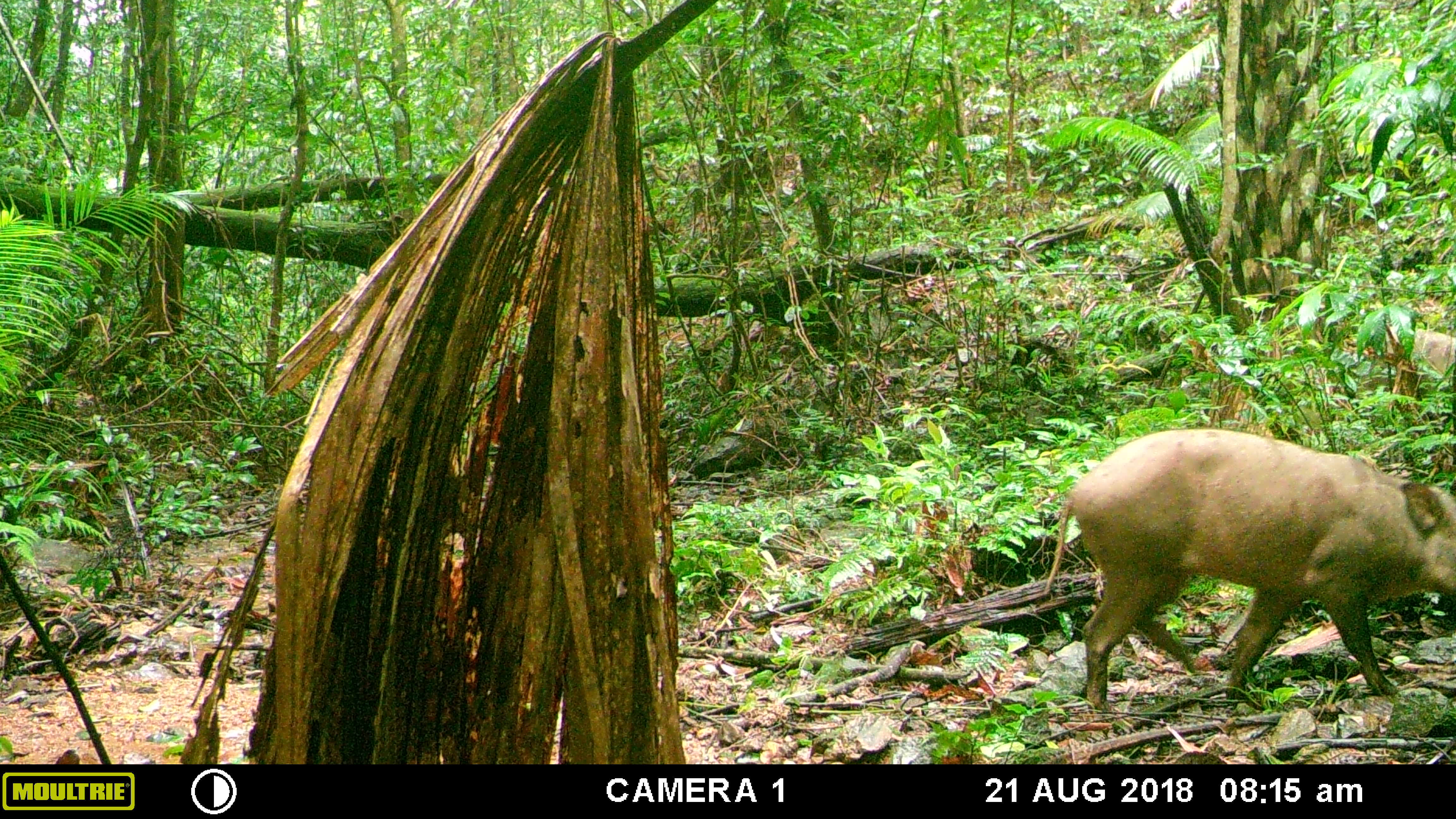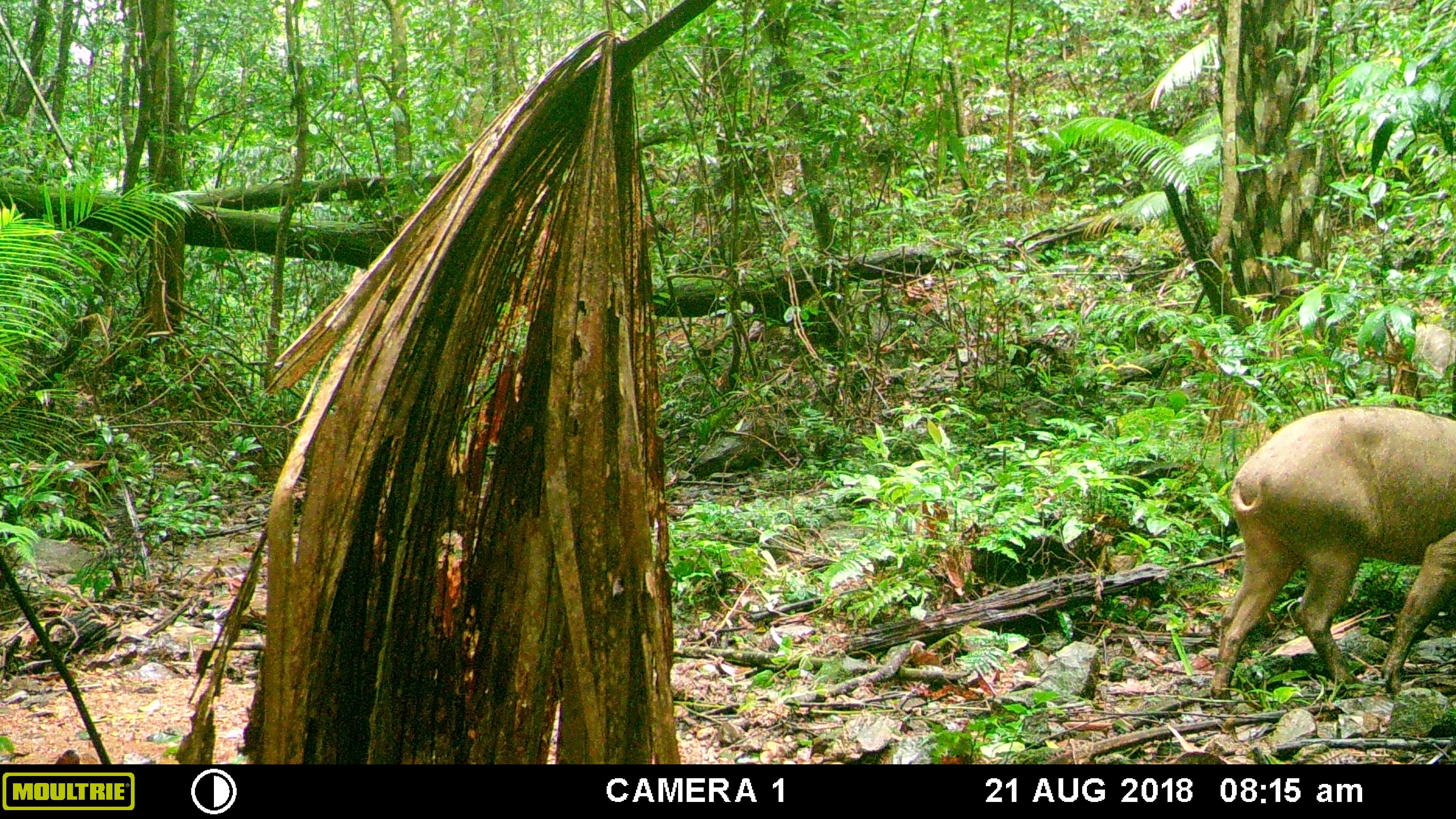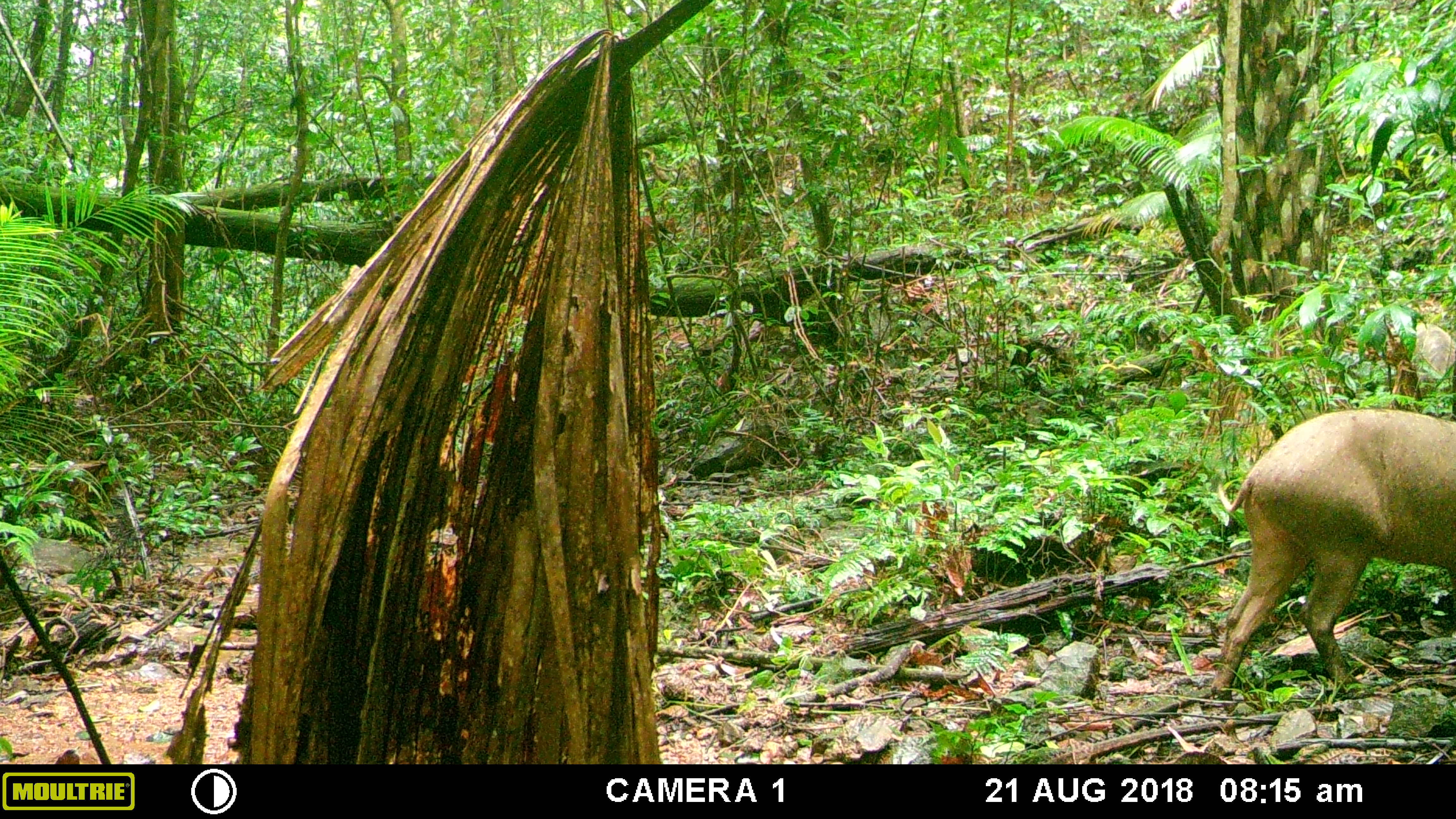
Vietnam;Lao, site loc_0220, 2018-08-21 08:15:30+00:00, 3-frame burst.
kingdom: Animalia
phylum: Chordata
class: Mammalia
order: Artiodactyla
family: Suidae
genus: Sus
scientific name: Sus scrofa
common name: eurasian wild pig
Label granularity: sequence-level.